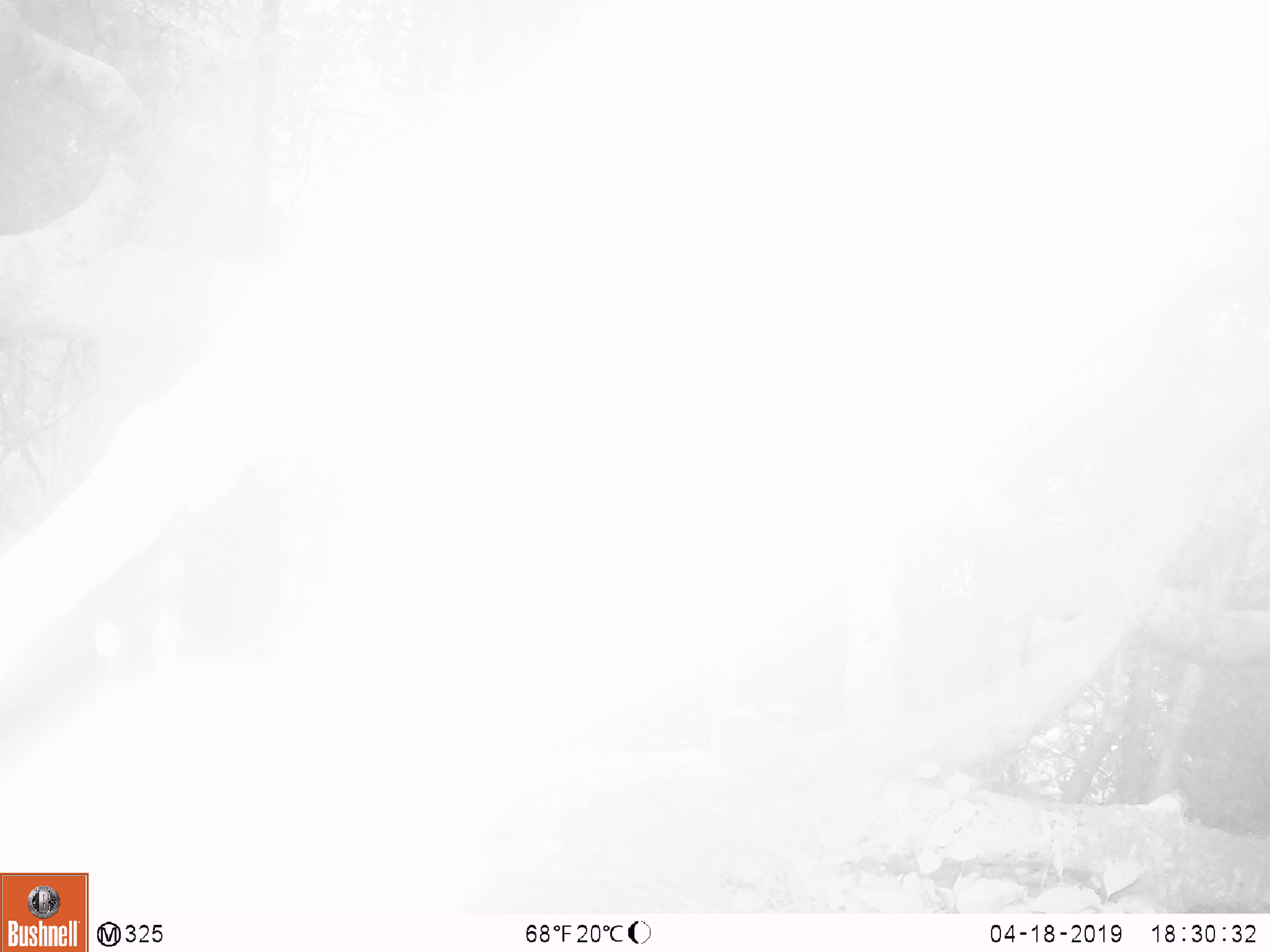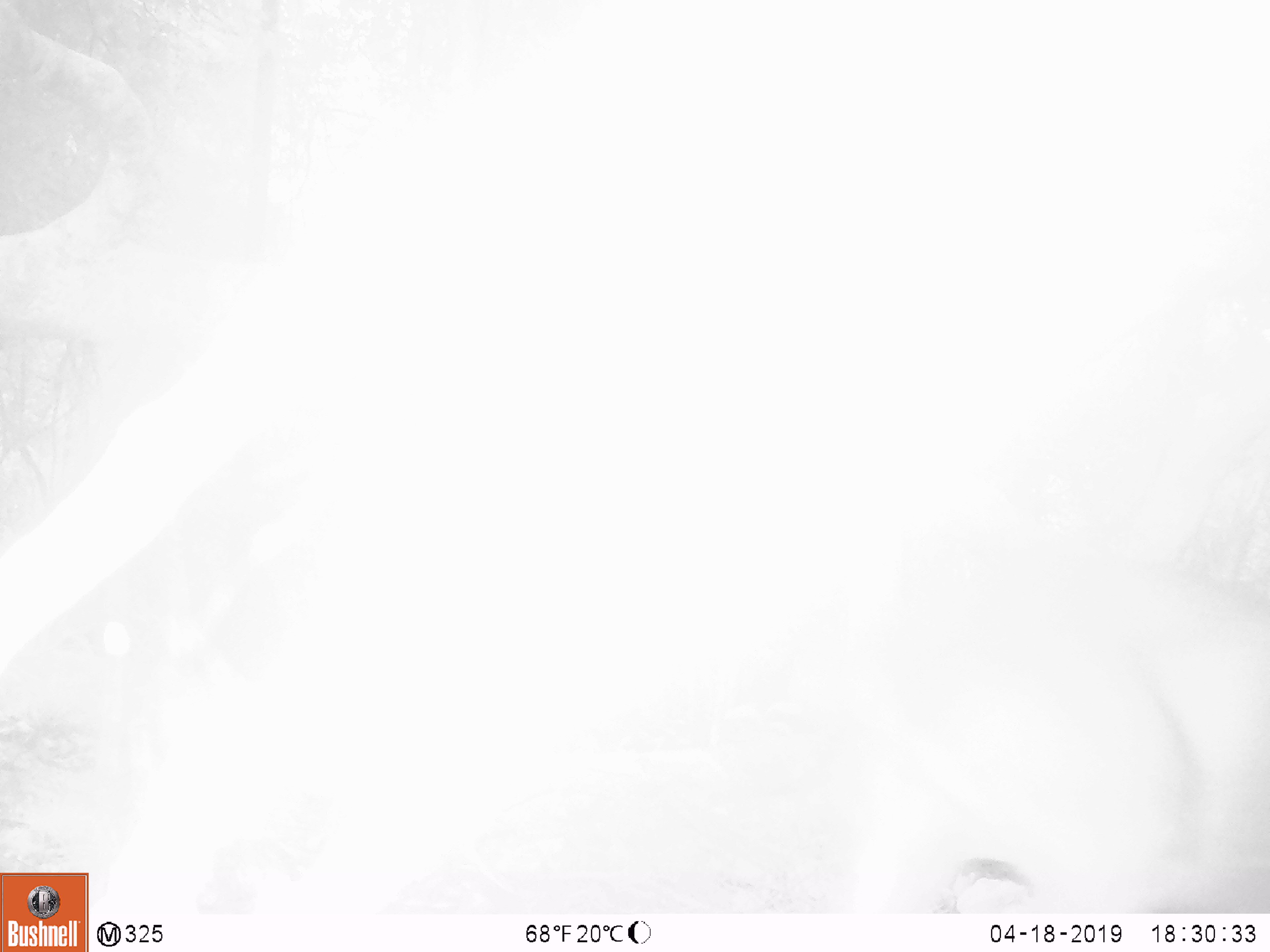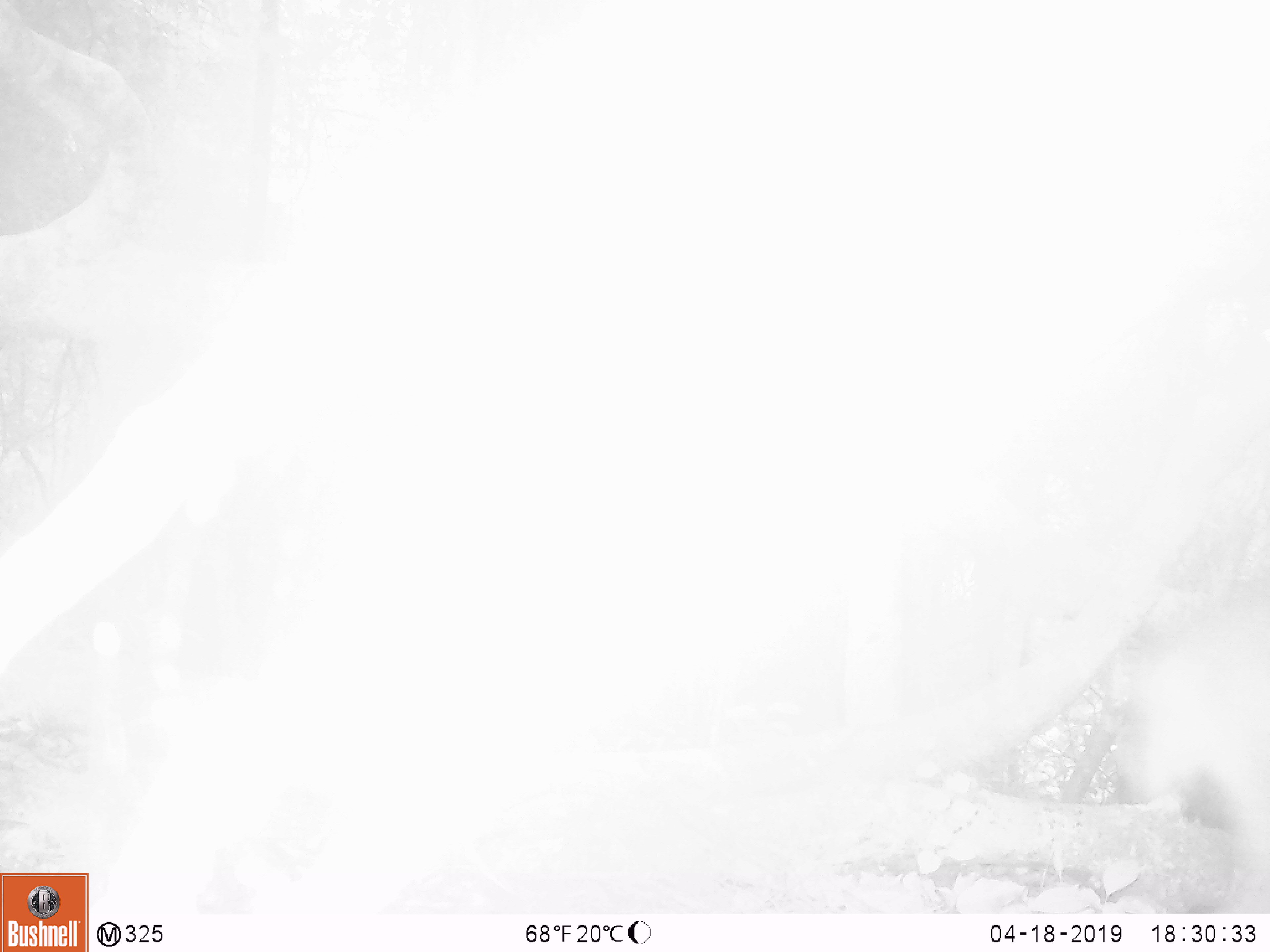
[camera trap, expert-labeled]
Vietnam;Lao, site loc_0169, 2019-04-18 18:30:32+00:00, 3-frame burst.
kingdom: Animalia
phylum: Chordata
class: Mammalia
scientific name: Mammalia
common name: mammal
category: unidentified mammal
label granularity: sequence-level